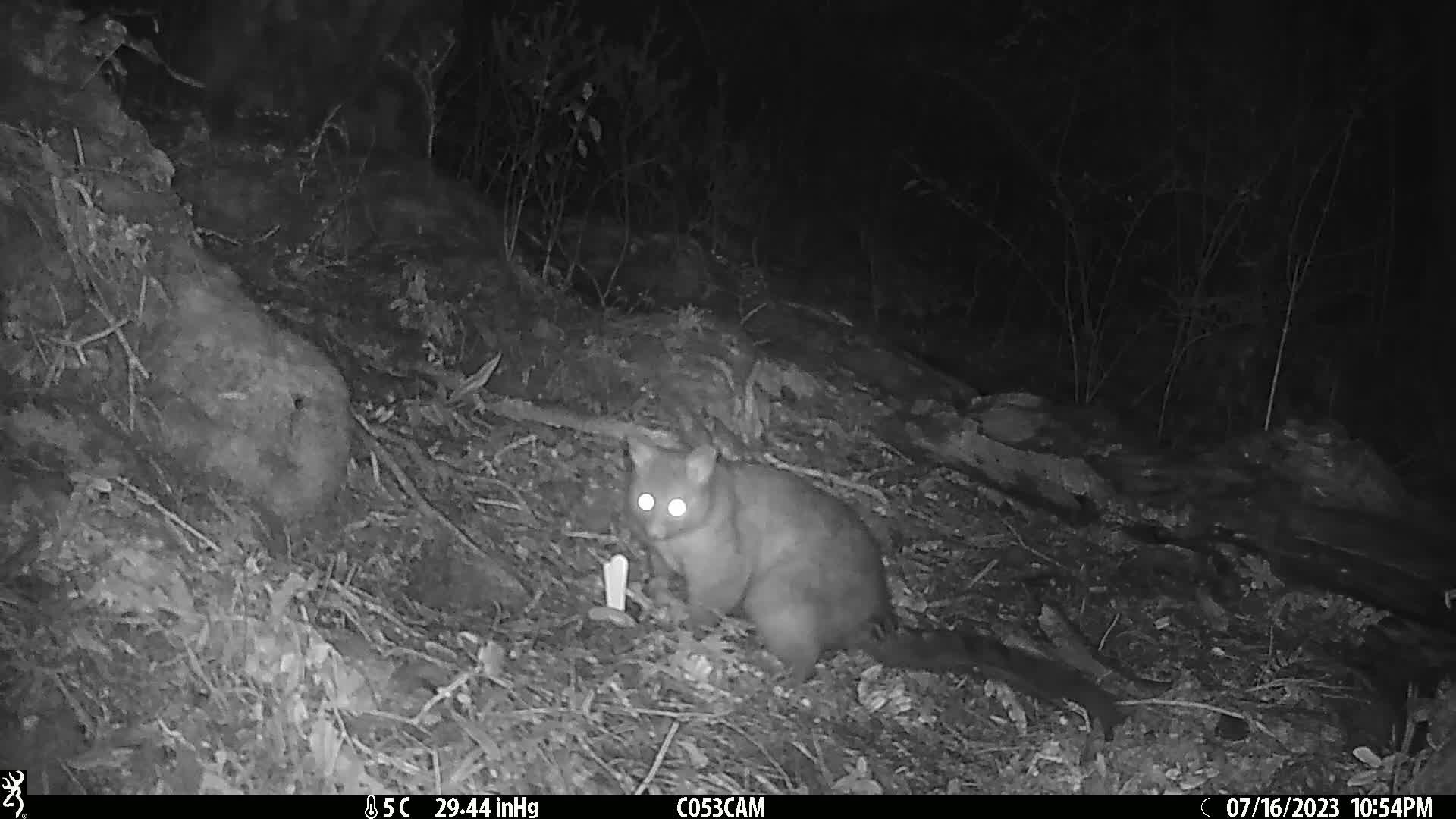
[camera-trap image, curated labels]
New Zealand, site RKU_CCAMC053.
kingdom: Animalia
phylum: Chordata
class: Mammalia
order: Diprotodontia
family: Phalangeridae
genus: Trichosurus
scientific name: Trichosurus vulpecula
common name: common brushtail possum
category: possum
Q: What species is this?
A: Possum (common brushtail possum) (Trichosurus vulpecula).